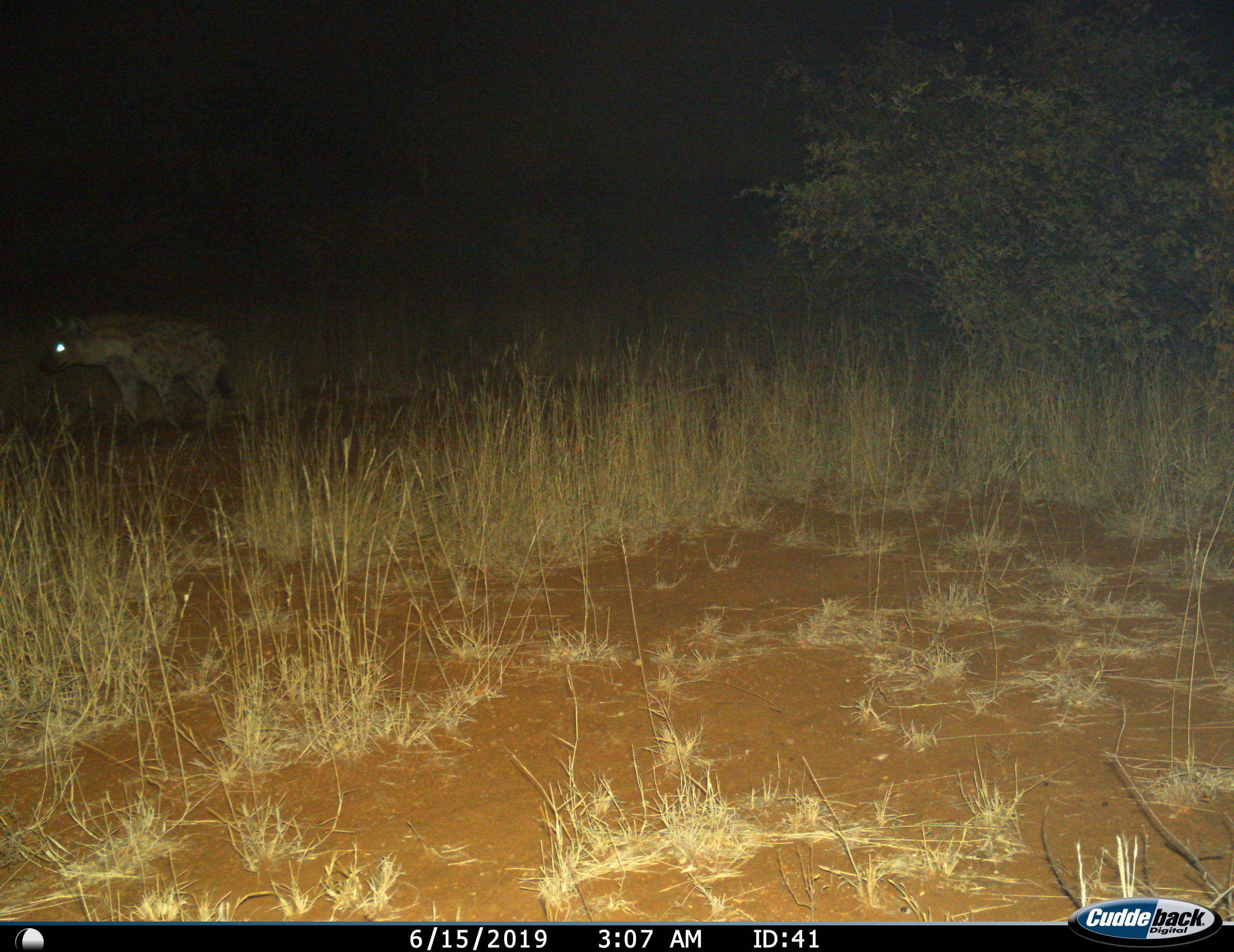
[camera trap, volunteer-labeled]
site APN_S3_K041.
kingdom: Animalia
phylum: Chordata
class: Mammalia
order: Carnivora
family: Hyaenidae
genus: Crocuta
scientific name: Crocuta crocuta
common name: spotted hyena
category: hyenaspotted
Hyenaspotted (spotted hyena) (Crocuta crocuta), count 1. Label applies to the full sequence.